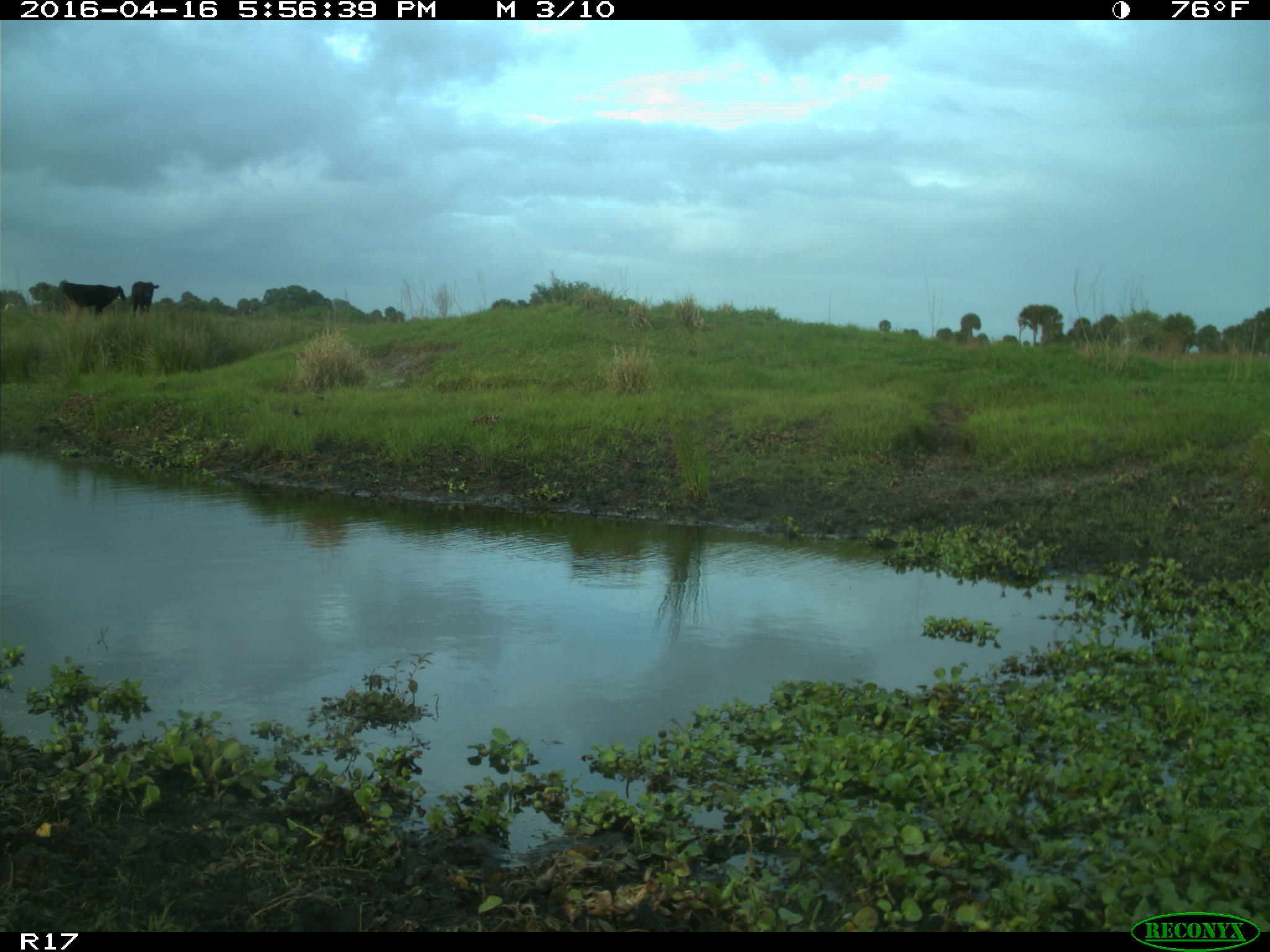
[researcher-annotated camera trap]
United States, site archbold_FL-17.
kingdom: Animalia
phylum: Chordata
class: Mammalia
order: Artiodactyla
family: Bovidae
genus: Bos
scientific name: Bos taurus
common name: domestic cow